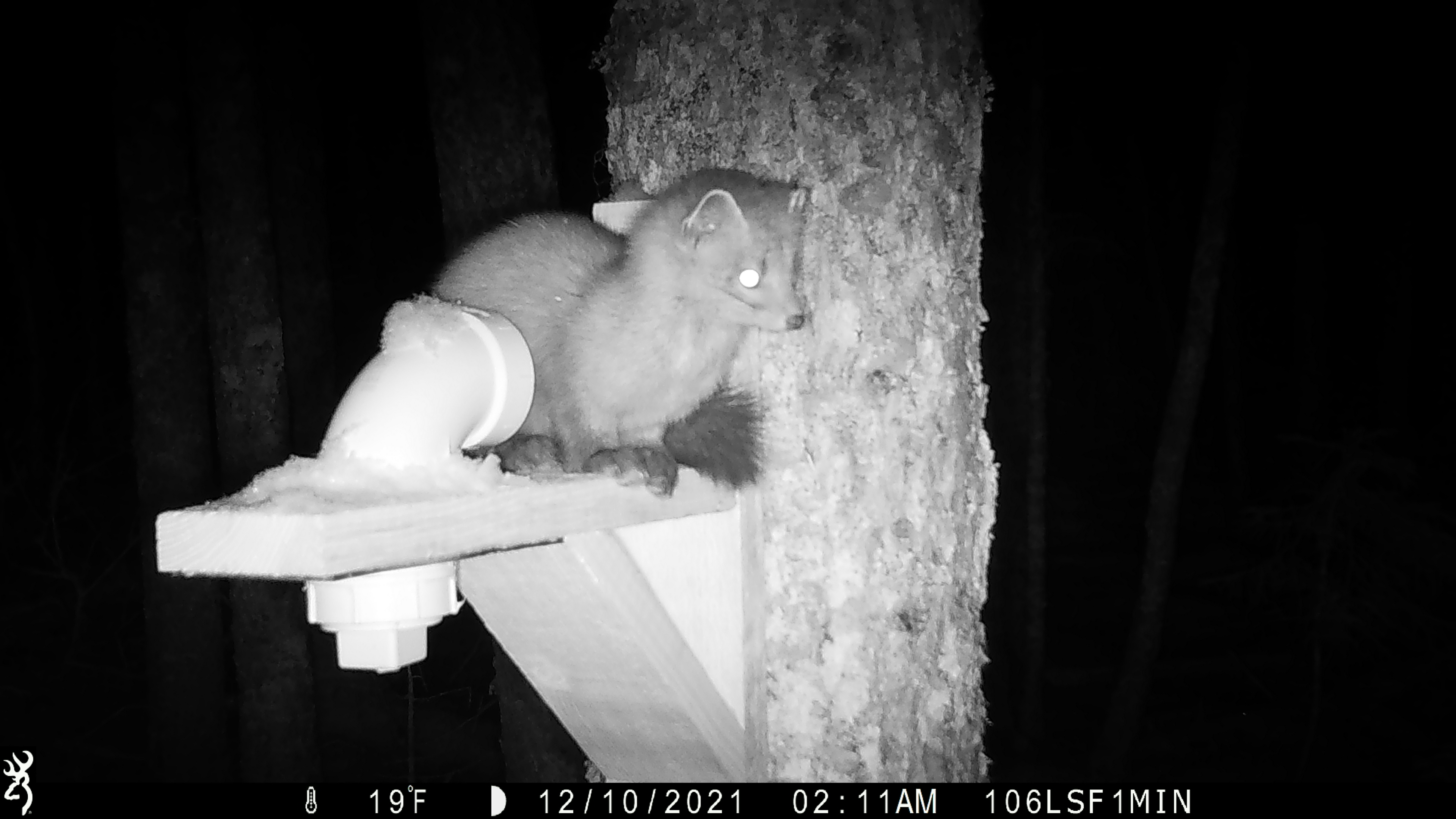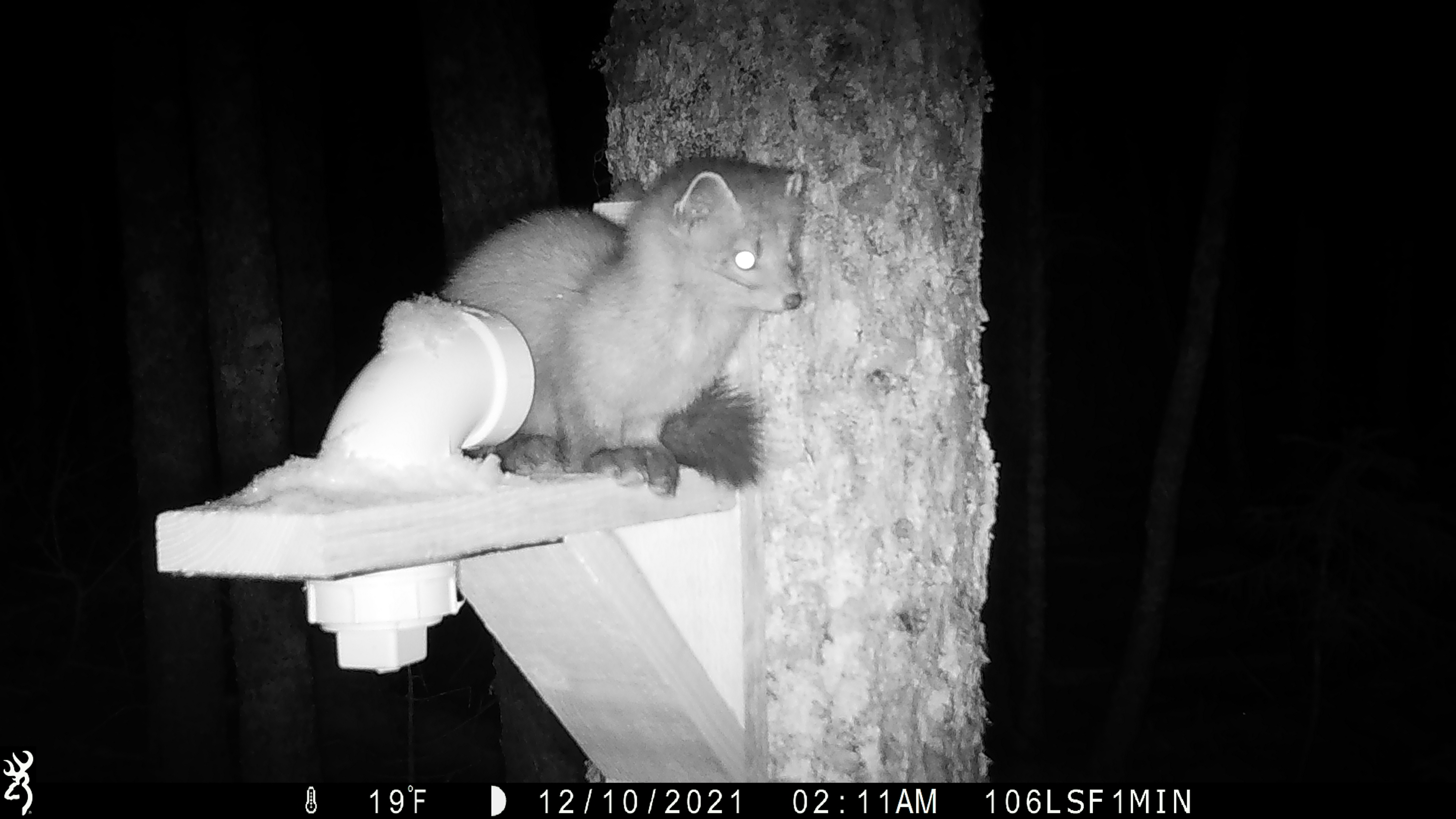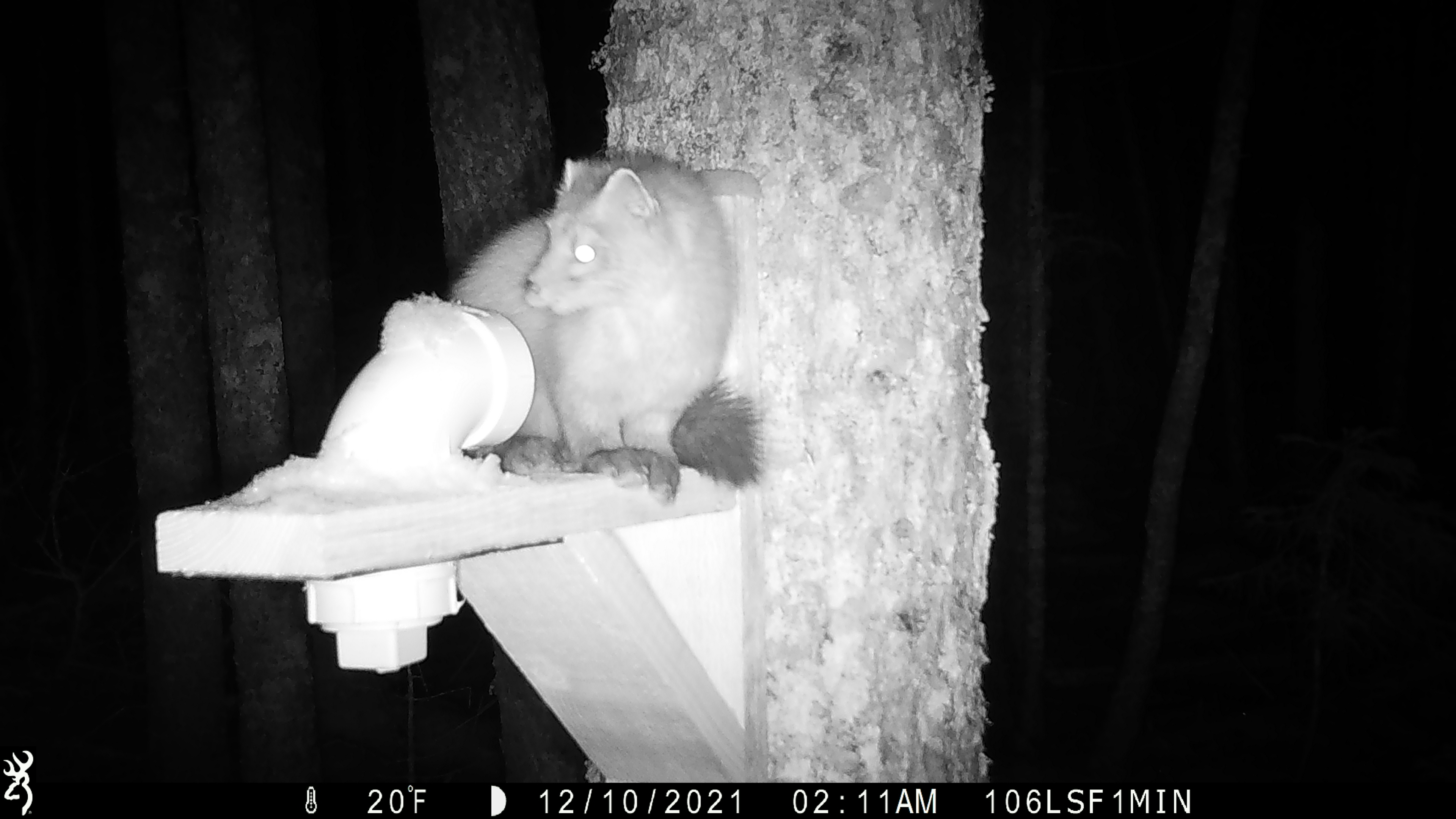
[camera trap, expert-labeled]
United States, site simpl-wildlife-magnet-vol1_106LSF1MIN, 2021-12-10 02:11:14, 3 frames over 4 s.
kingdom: Animalia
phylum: Chordata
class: Mammalia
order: Carnivora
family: Mustelidae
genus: Martes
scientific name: Martes americana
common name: american marten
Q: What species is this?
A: American marten (Martes americana).